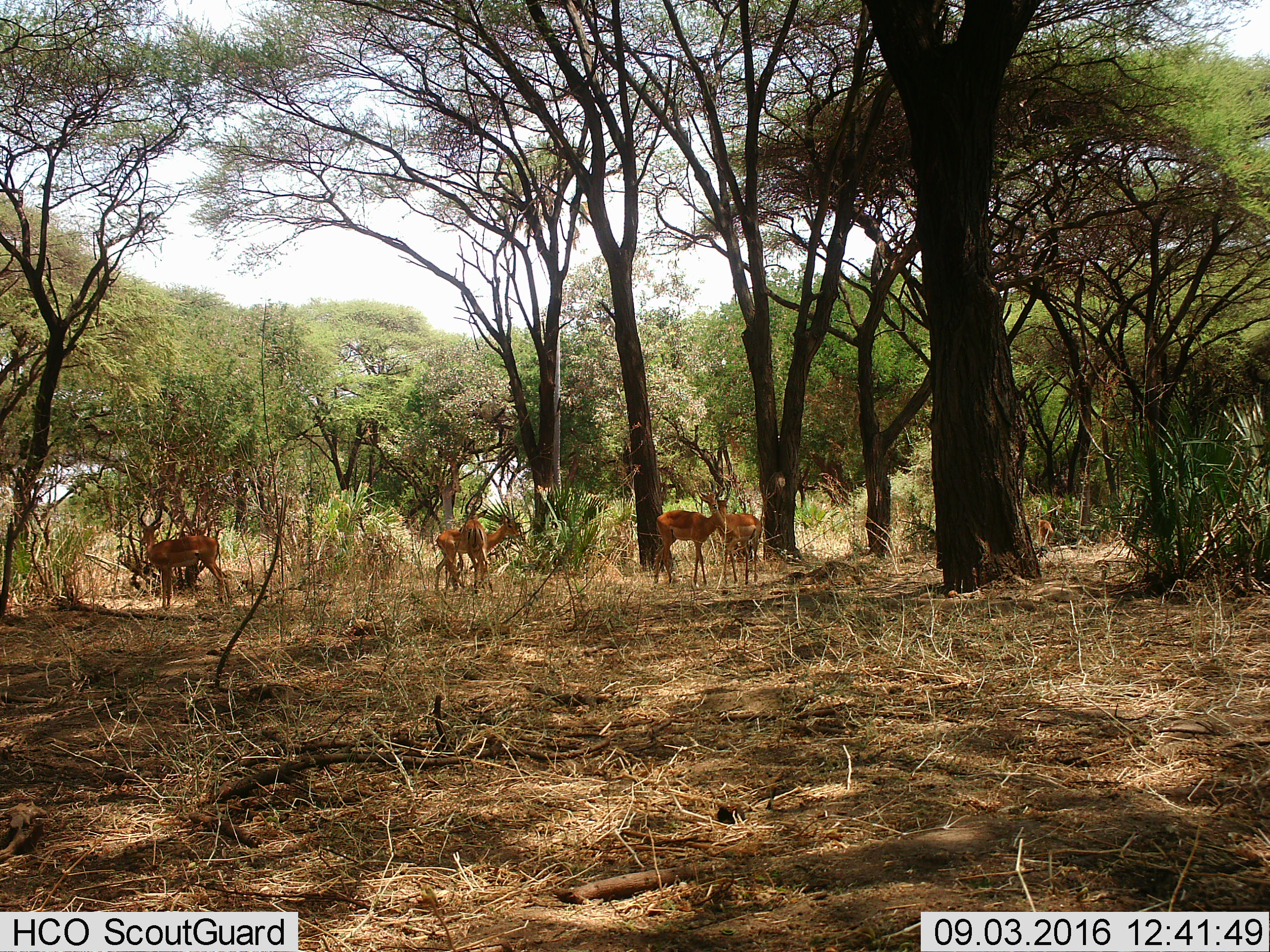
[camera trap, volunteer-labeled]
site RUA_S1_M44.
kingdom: Animalia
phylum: Chordata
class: Mammalia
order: Artiodactyla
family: Bovidae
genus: Aepyceros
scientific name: Aepyceros melampus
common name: impala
Impala (Aepyceros melampus), count 6. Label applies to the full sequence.